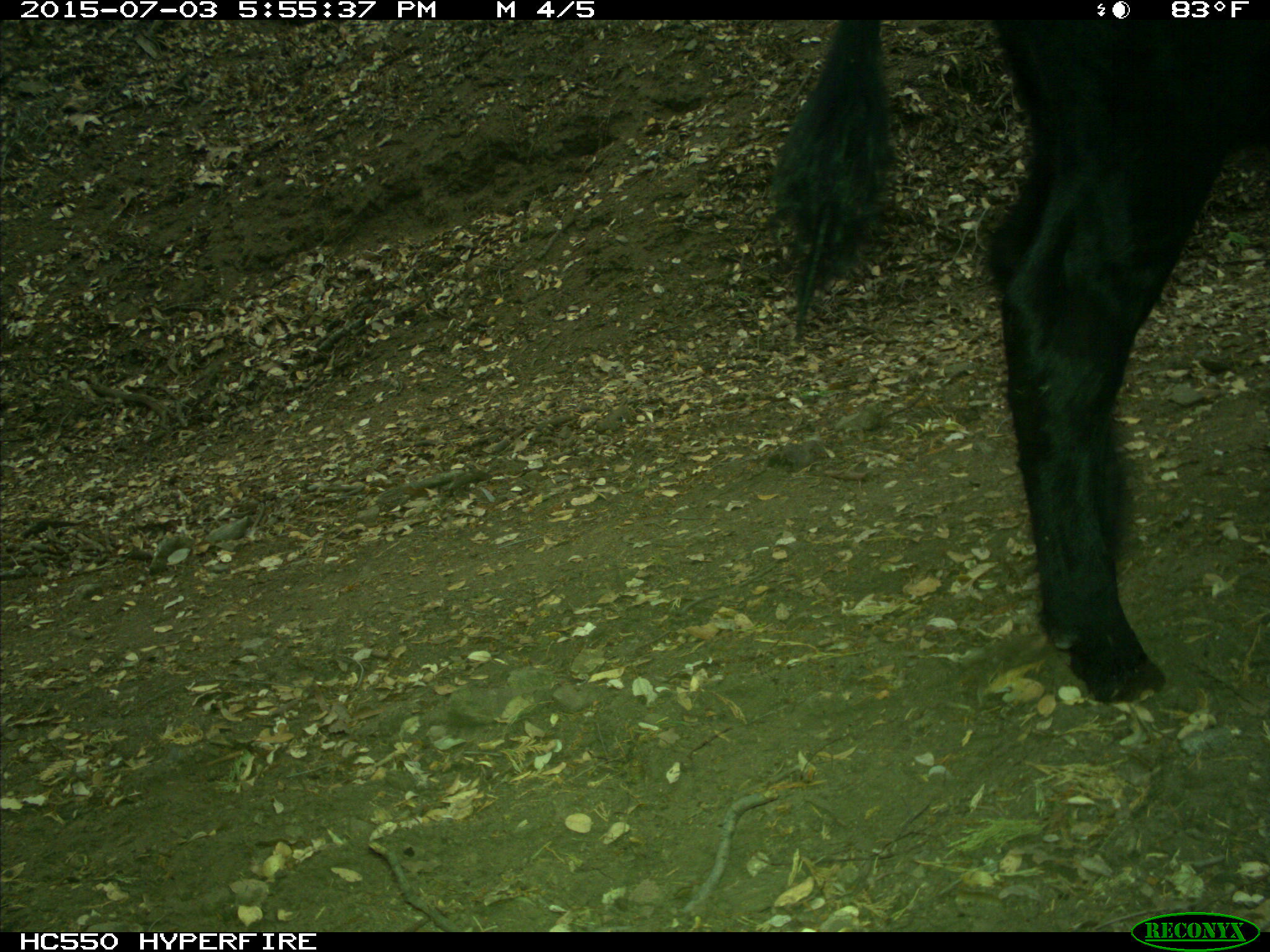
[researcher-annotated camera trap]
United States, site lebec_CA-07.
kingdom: Animalia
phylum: Chordata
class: Mammalia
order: Artiodactyla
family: Bovidae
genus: Bos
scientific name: Bos taurus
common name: domestic cow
Bos taurus (domestic cow).